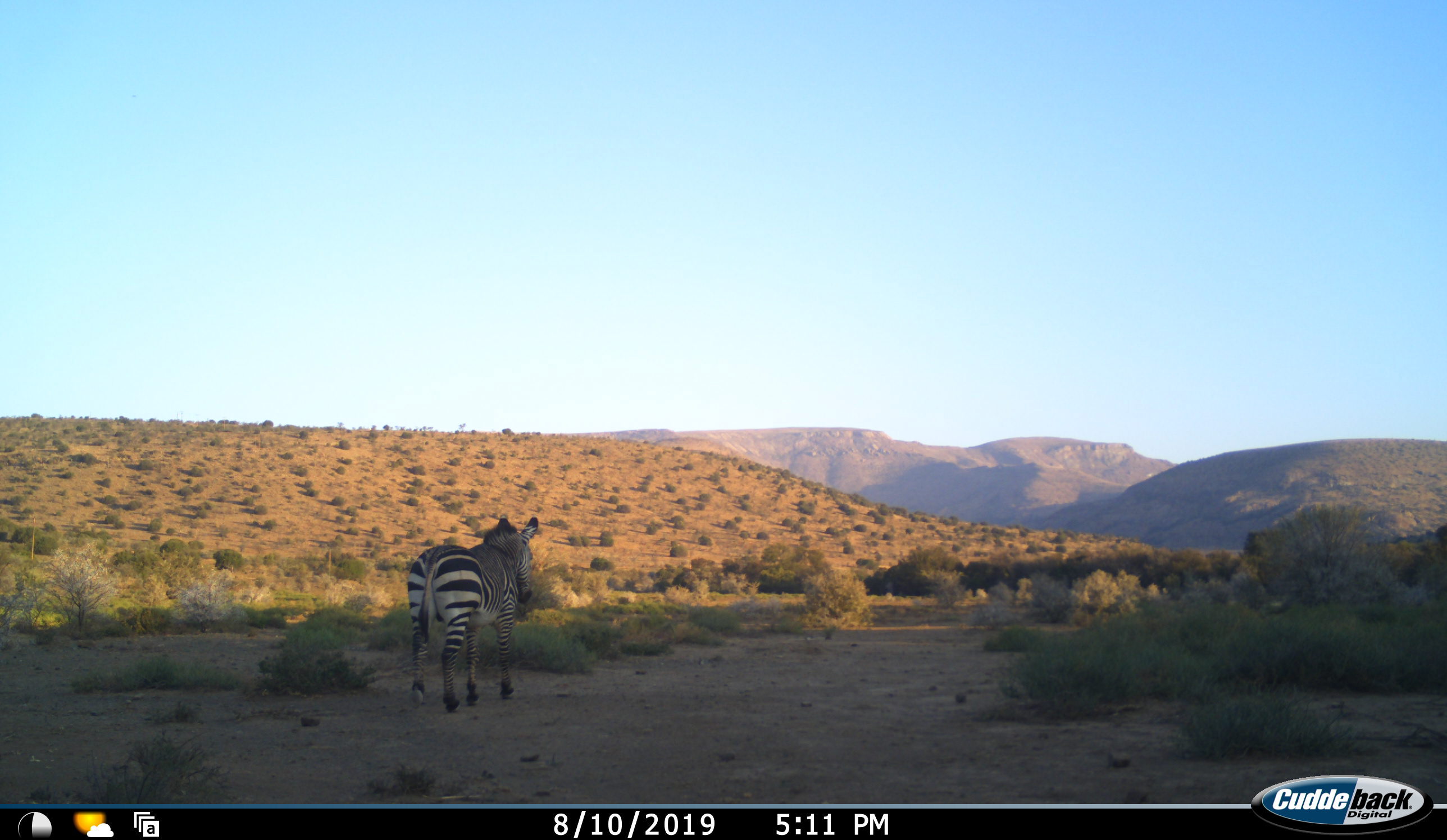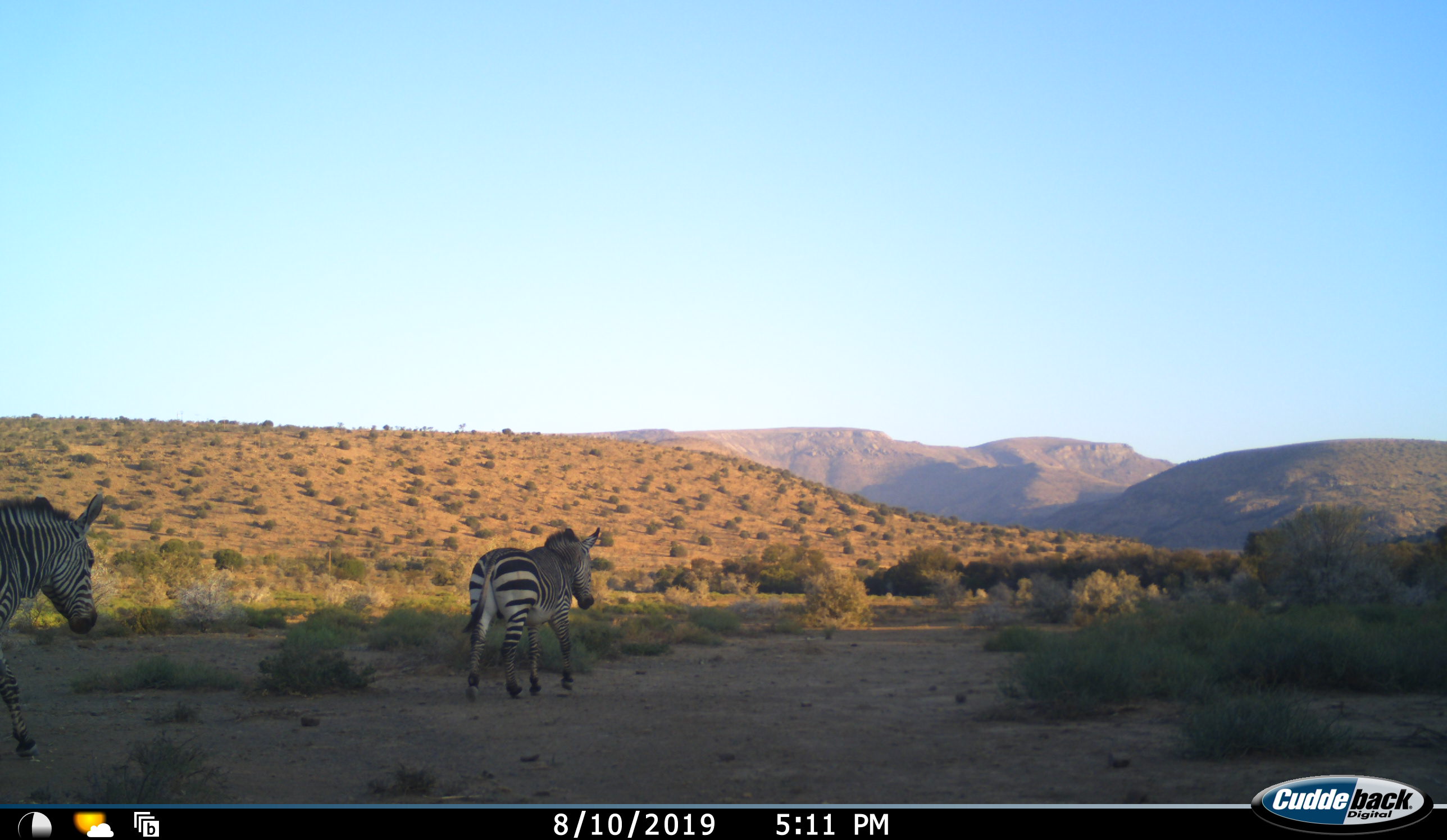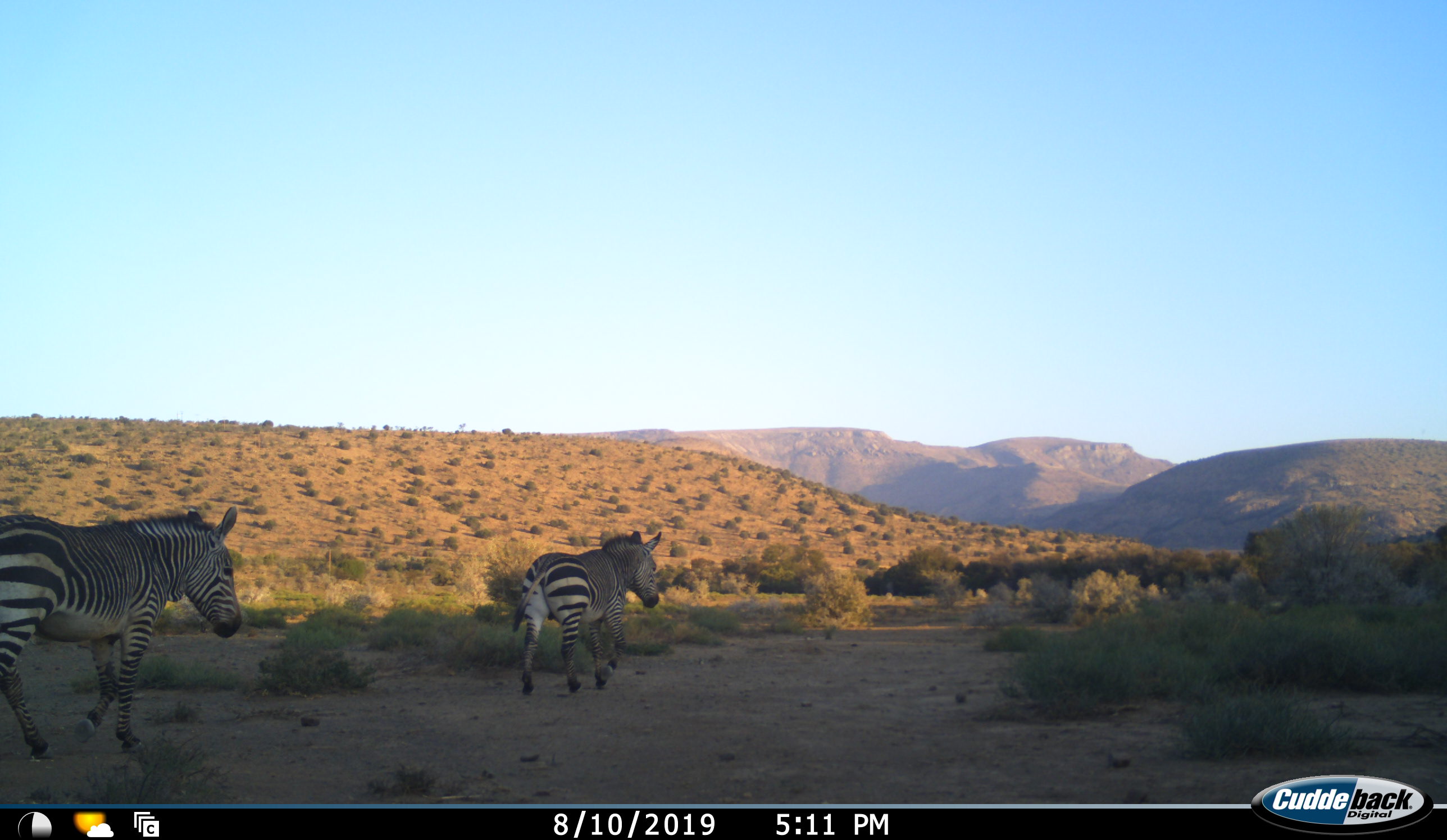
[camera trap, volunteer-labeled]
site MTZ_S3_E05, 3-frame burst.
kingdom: Animalia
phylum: Chordata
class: Mammalia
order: Perissodactyla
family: Equidae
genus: Equus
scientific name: Equus zebra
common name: mountain zebra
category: zebramountain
Zebramountain (mountain zebra) (Equus zebra), count 2. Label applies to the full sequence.